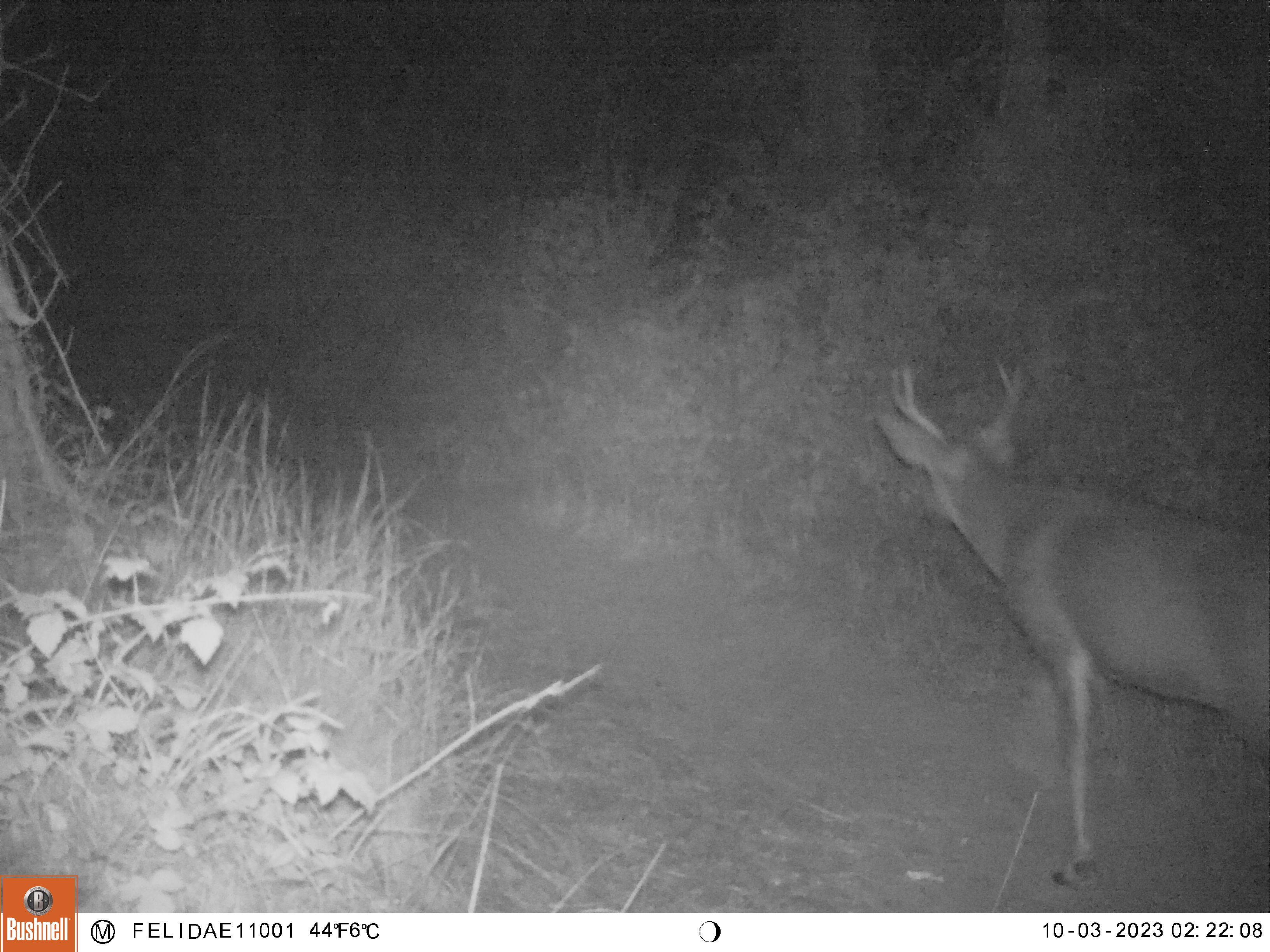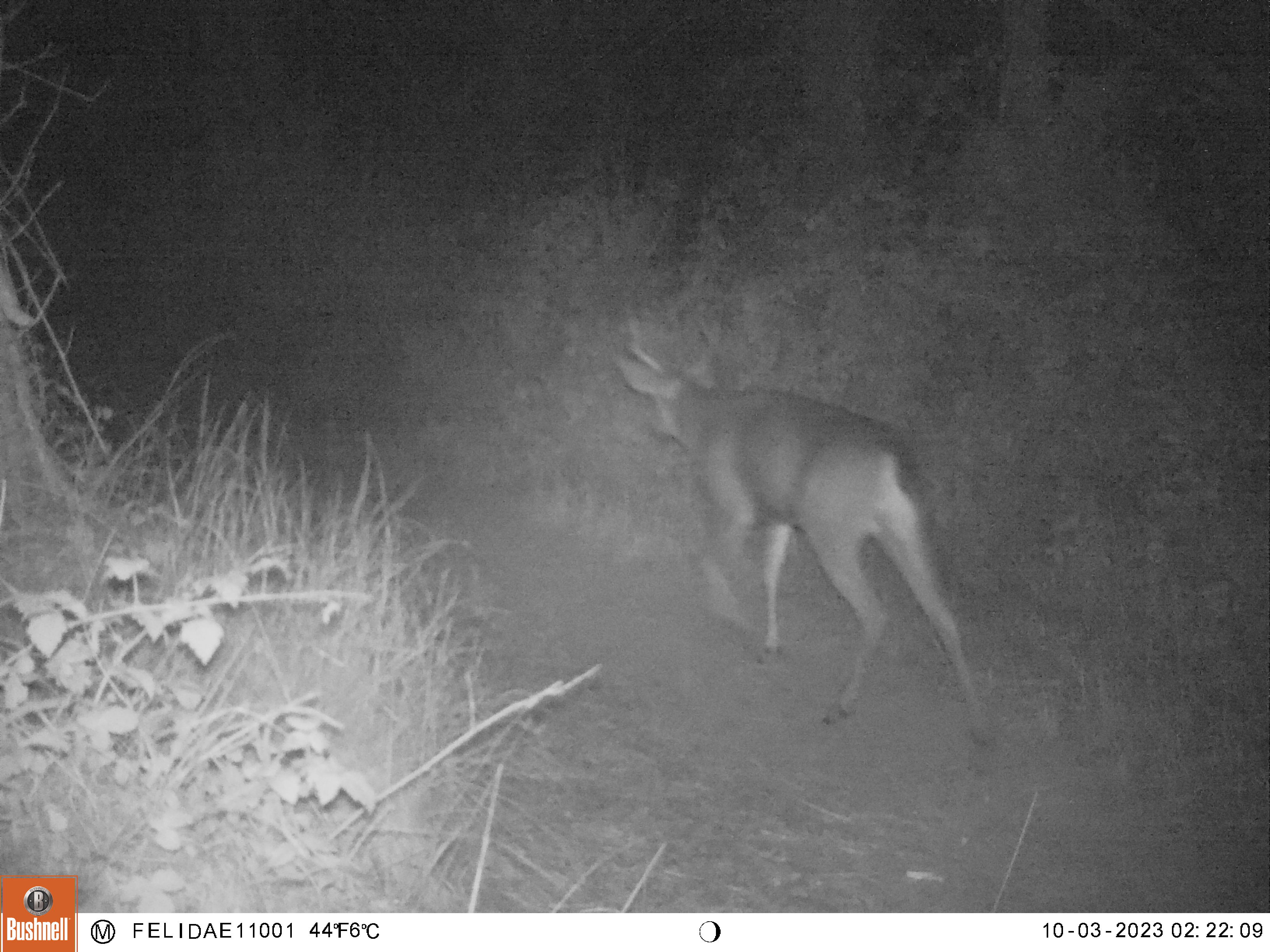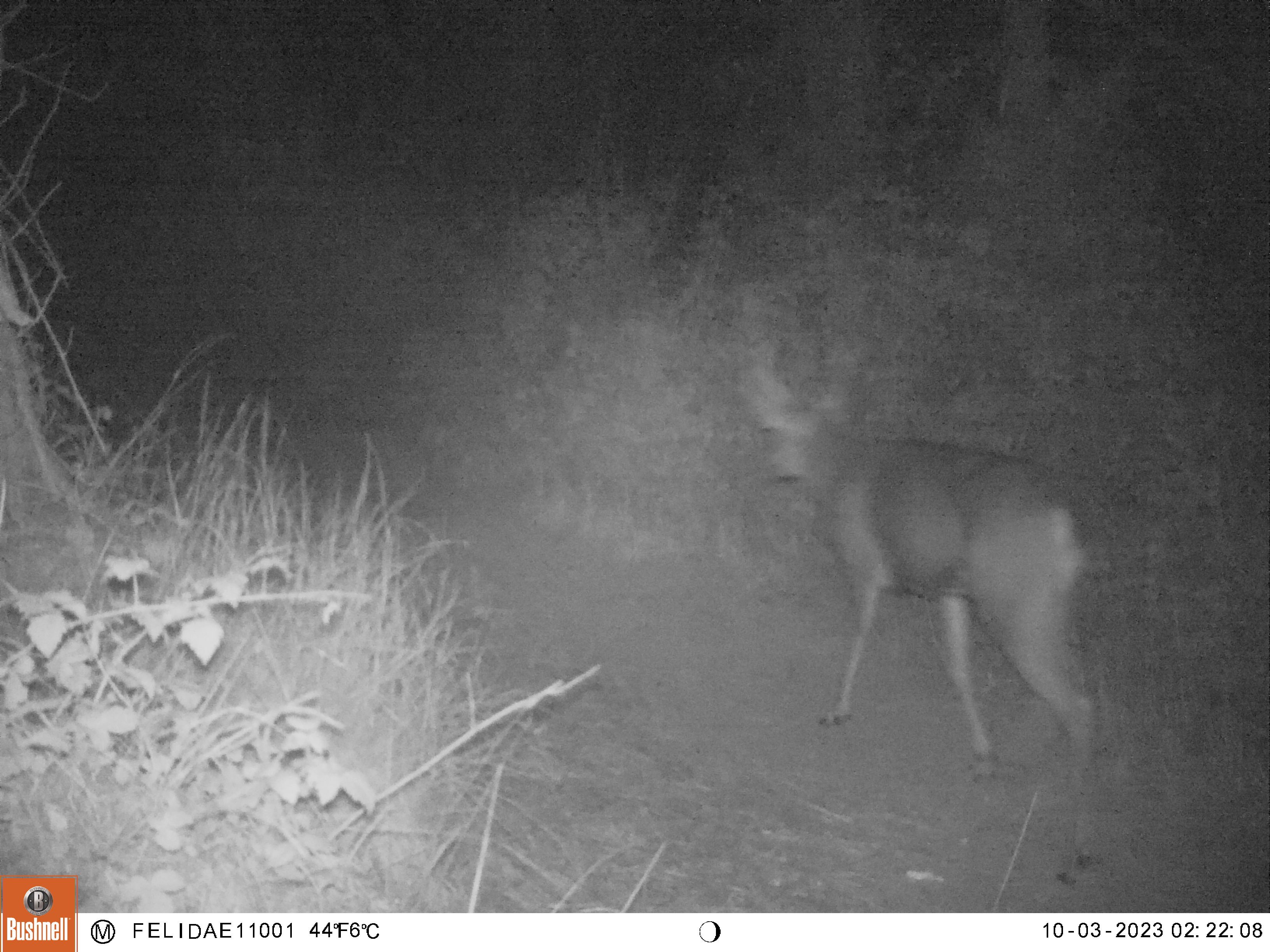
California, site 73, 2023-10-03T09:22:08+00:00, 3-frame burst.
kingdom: Animalia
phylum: Chordata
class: Mammalia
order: Artiodactyla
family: Cervidae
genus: Odocoileus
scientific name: Odocoileus hemionus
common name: mule deer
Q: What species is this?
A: Mule deer (Odocoileus hemionus).